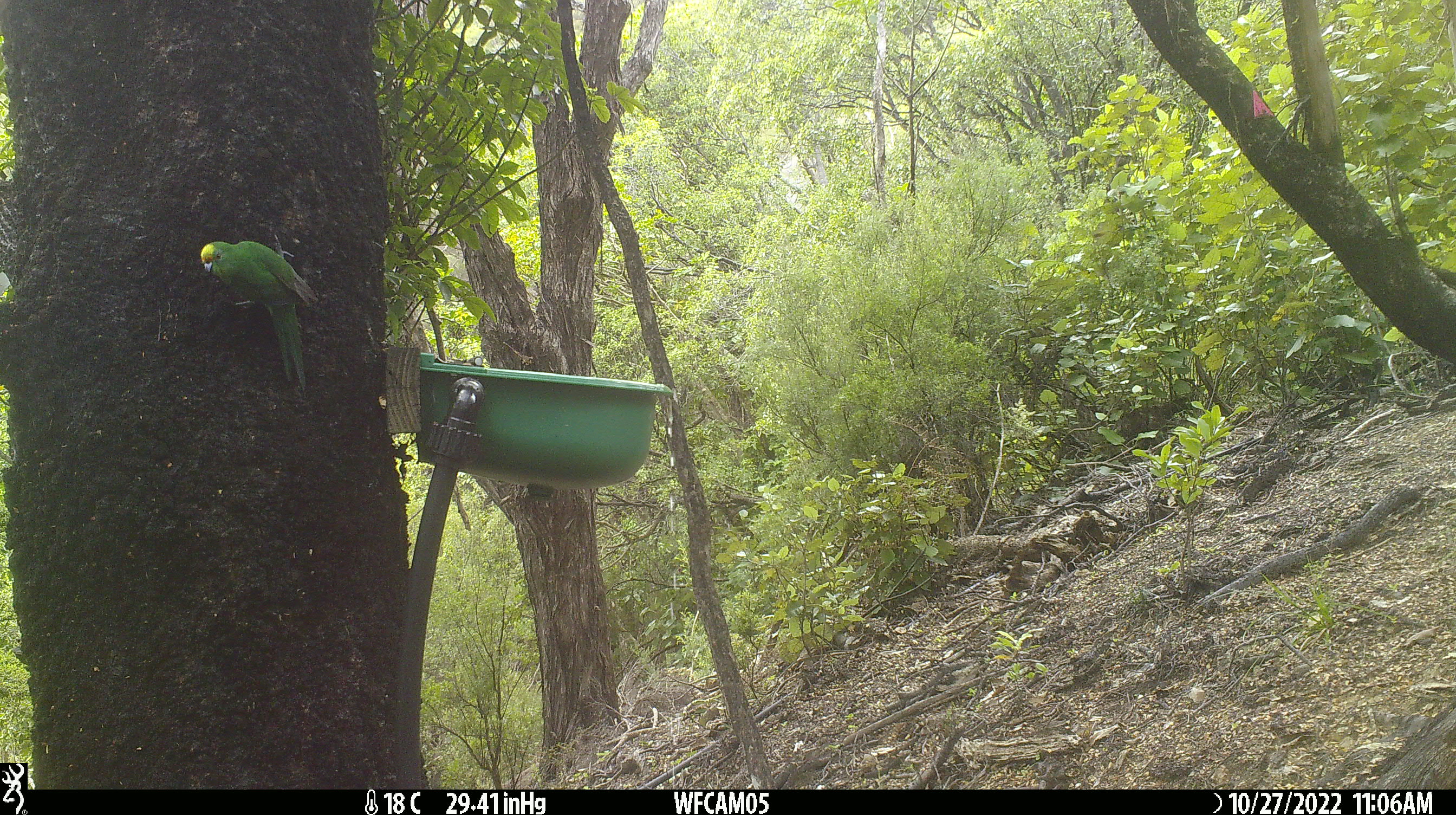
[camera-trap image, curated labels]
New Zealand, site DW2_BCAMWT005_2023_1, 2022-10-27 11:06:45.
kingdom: Animalia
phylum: Chordata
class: Aves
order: Psittaciformes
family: Psittaculidae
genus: Cyanoramphus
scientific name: Cyanoramphus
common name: parakeet